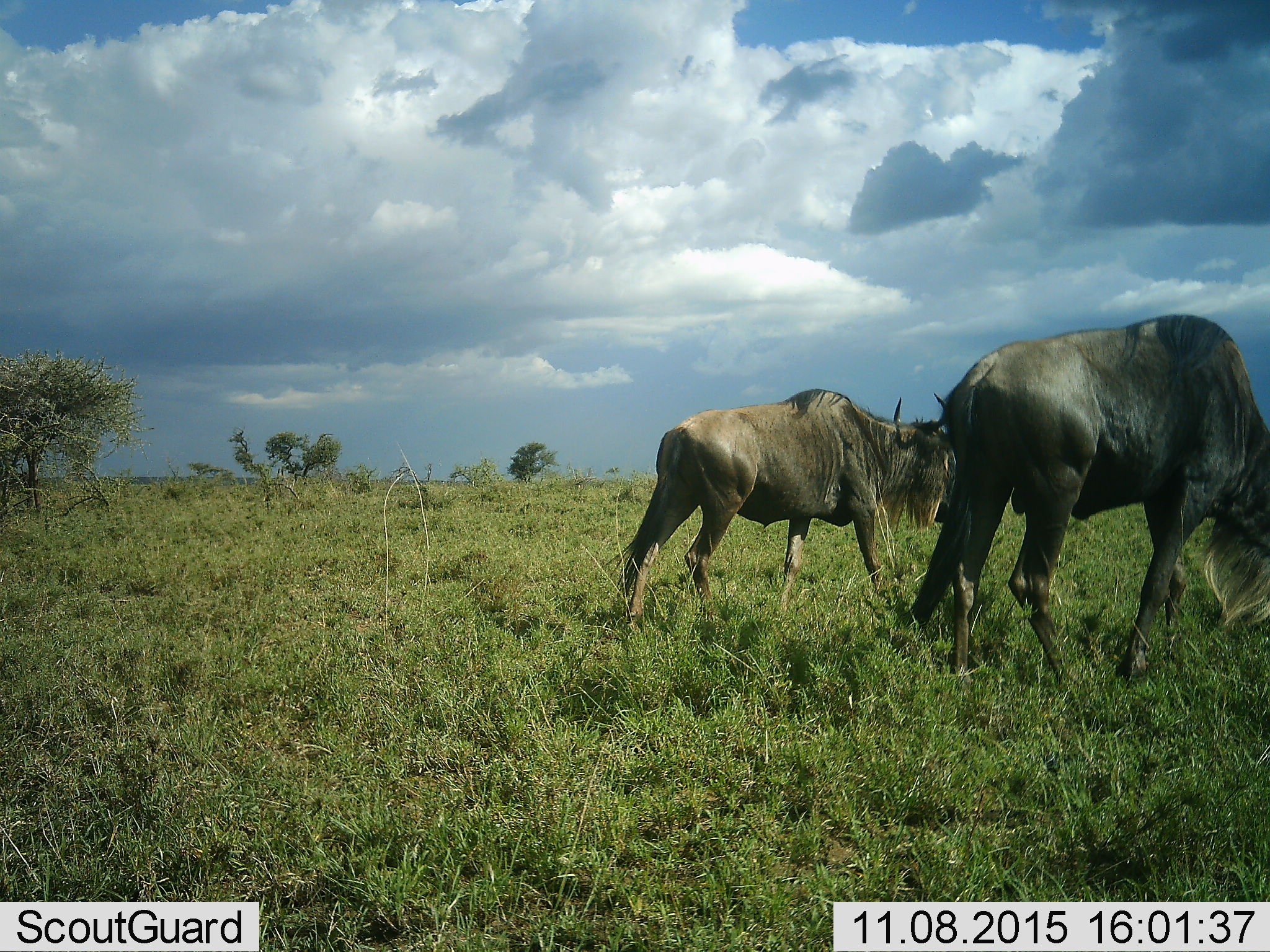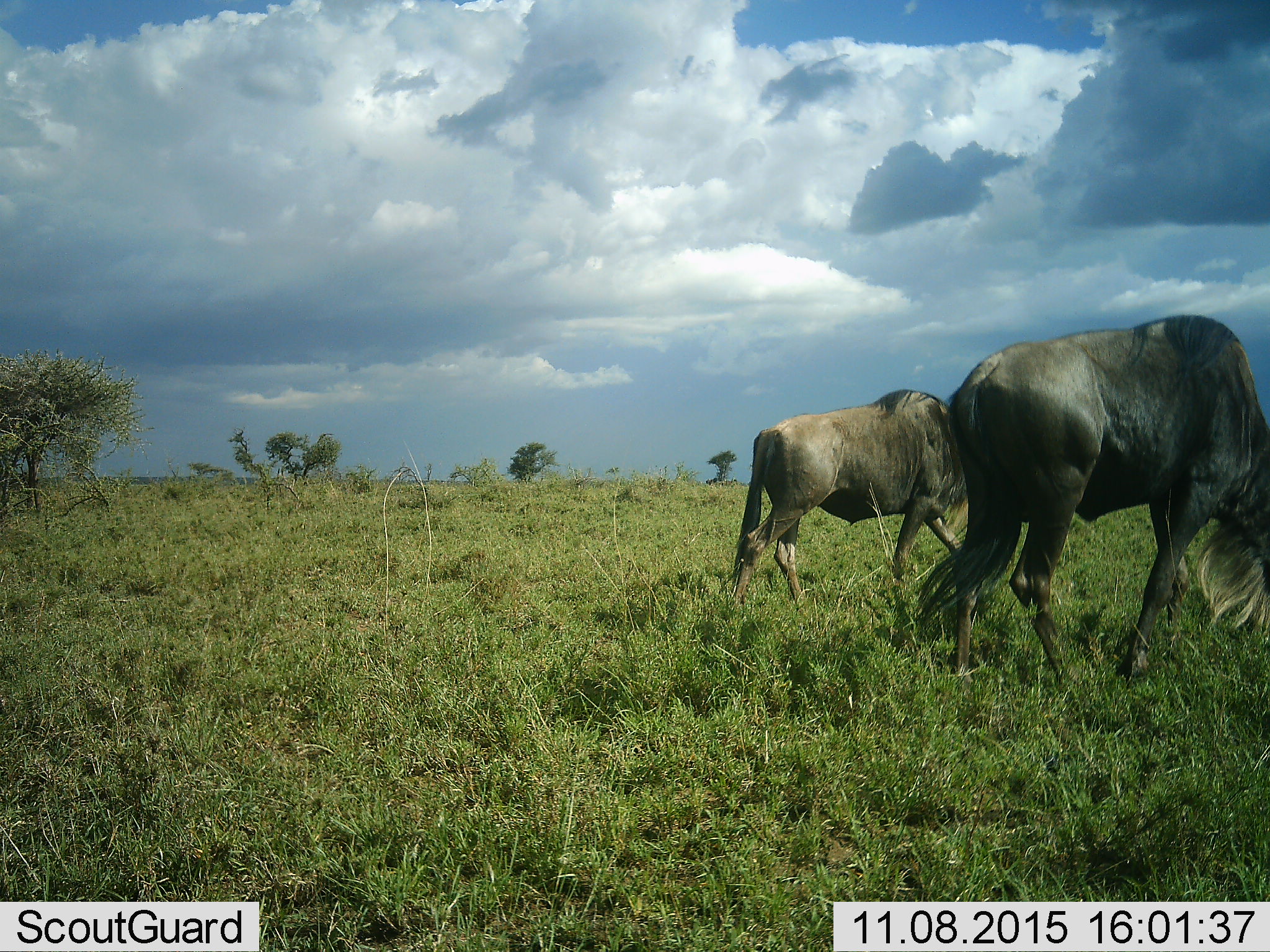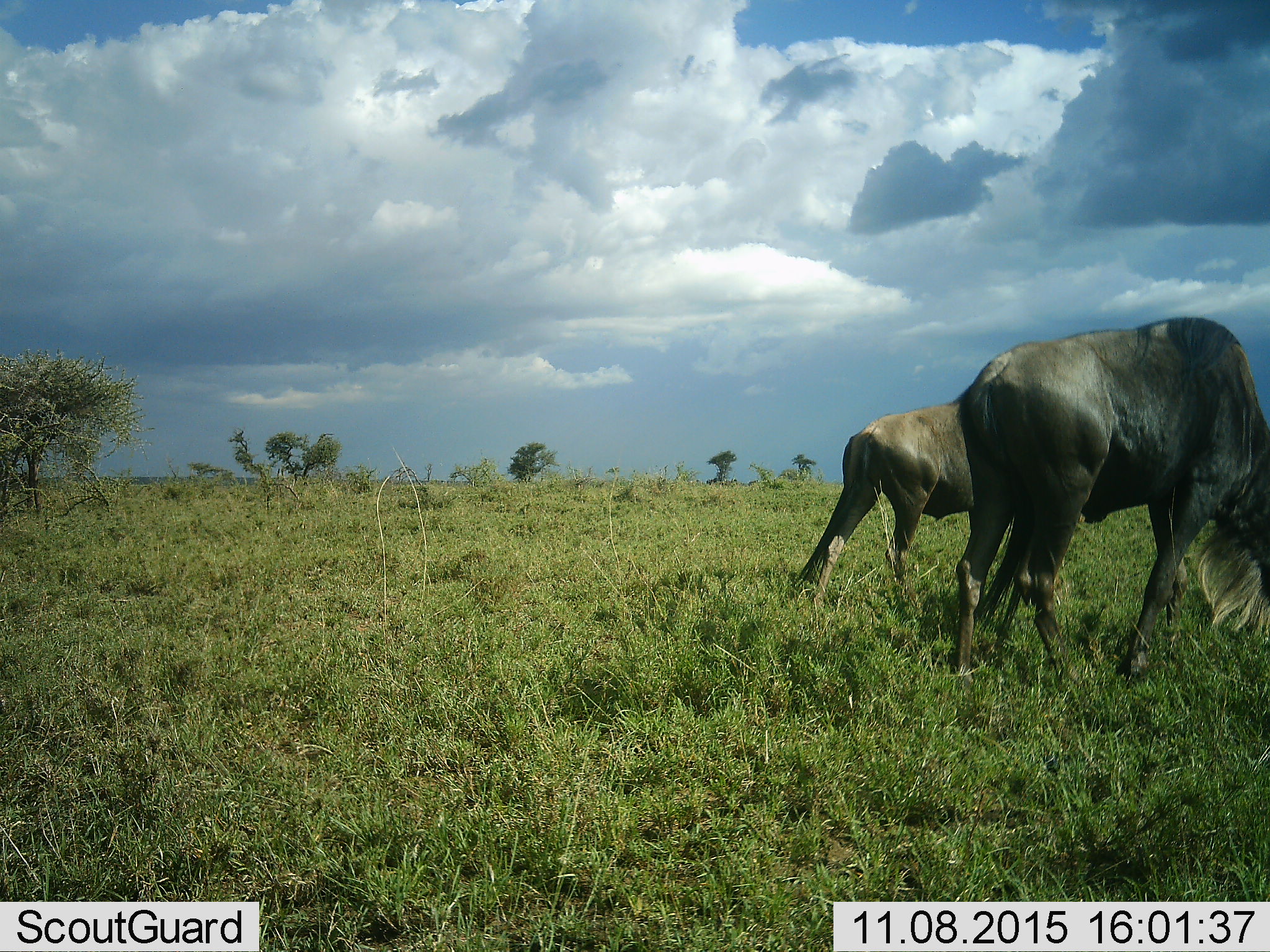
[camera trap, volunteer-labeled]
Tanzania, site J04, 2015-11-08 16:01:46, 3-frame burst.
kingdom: Animalia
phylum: Chordata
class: Mammalia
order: Artiodactyla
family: Bovidae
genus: Connochaetes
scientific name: Connochaetes taurinus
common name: blue wildebeest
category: wildebeest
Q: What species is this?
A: Wildebeest (blue wildebeest) (Connochaetes taurinus).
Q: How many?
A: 2.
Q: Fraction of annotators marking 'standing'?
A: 30%.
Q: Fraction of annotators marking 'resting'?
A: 0%.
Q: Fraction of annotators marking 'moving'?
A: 60%.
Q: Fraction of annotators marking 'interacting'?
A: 0%.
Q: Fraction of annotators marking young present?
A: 0%.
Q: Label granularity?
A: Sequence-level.